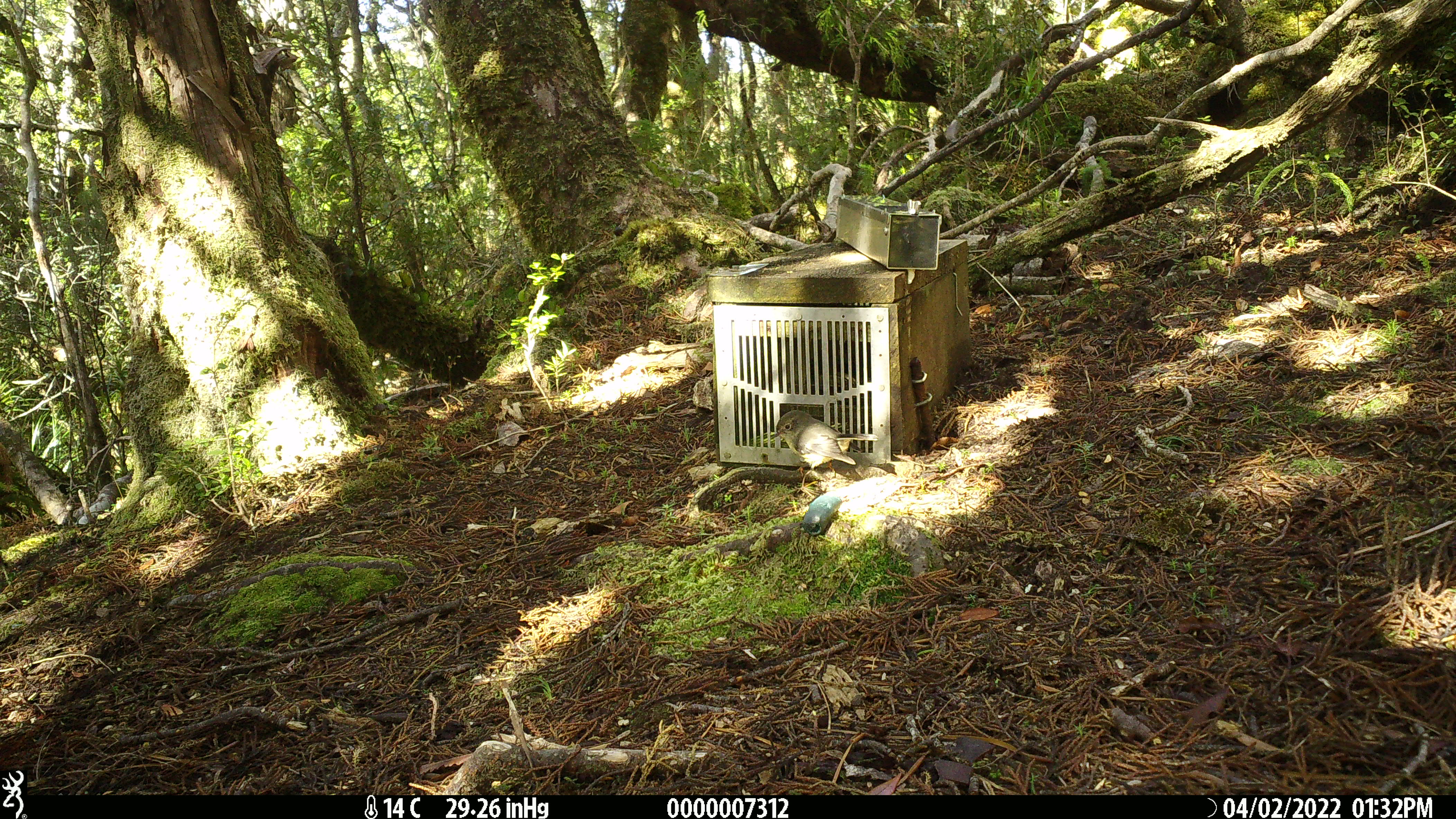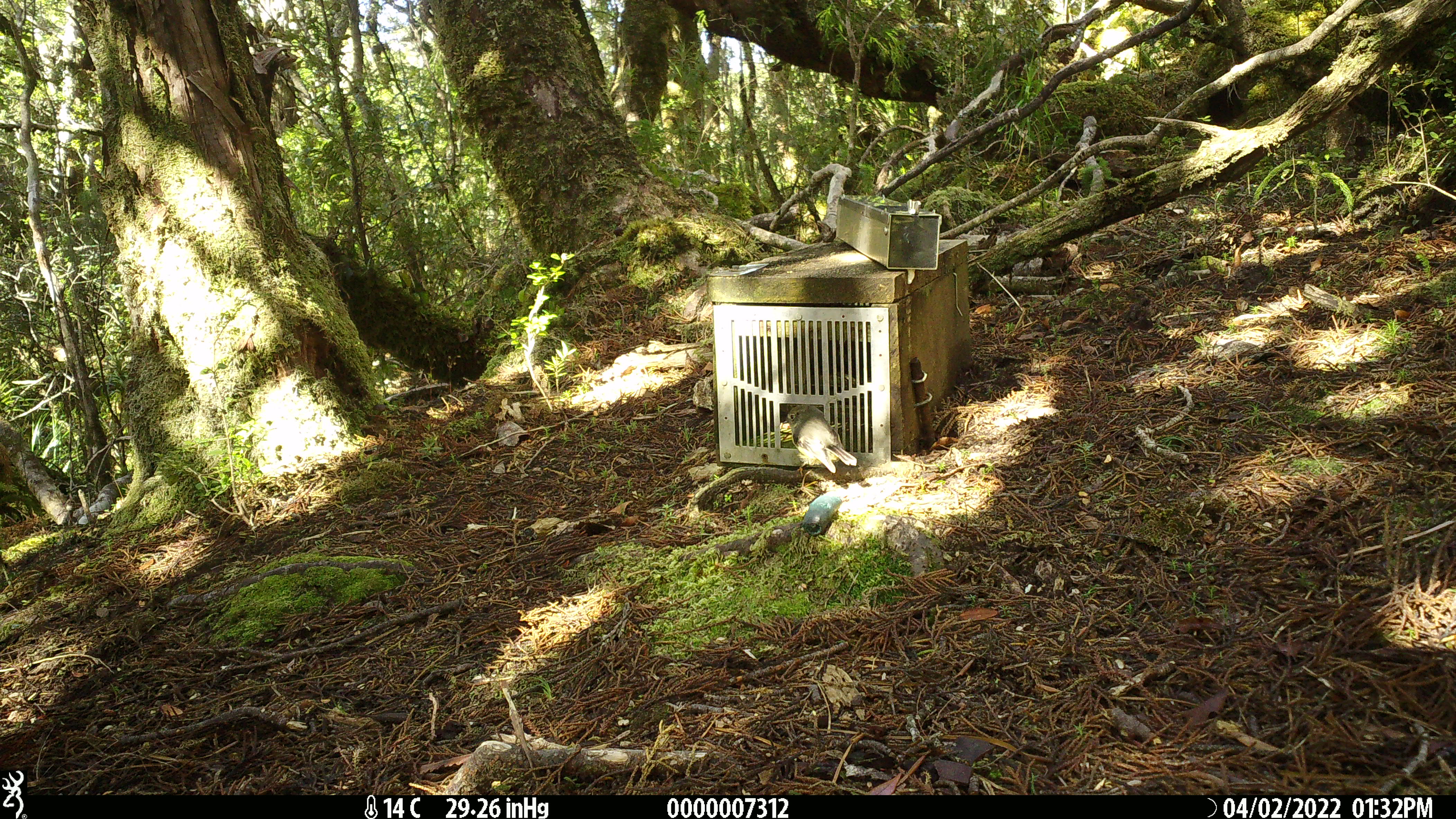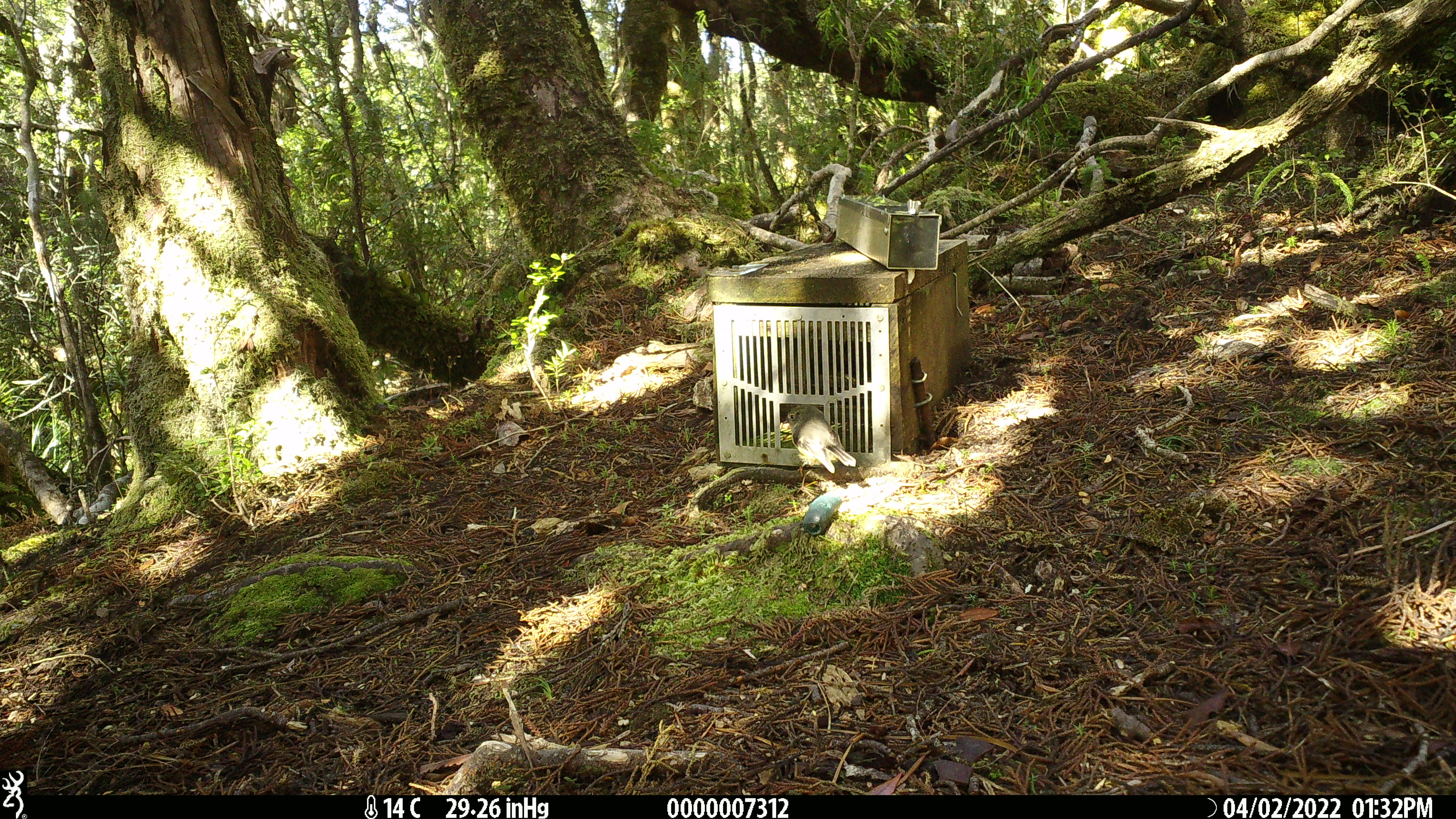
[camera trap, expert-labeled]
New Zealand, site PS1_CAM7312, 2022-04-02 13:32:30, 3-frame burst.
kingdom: Animalia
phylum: Chordata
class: Aves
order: Passeriformes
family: Petroicidae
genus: Petroica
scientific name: Petroica macrocephala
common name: tomtit